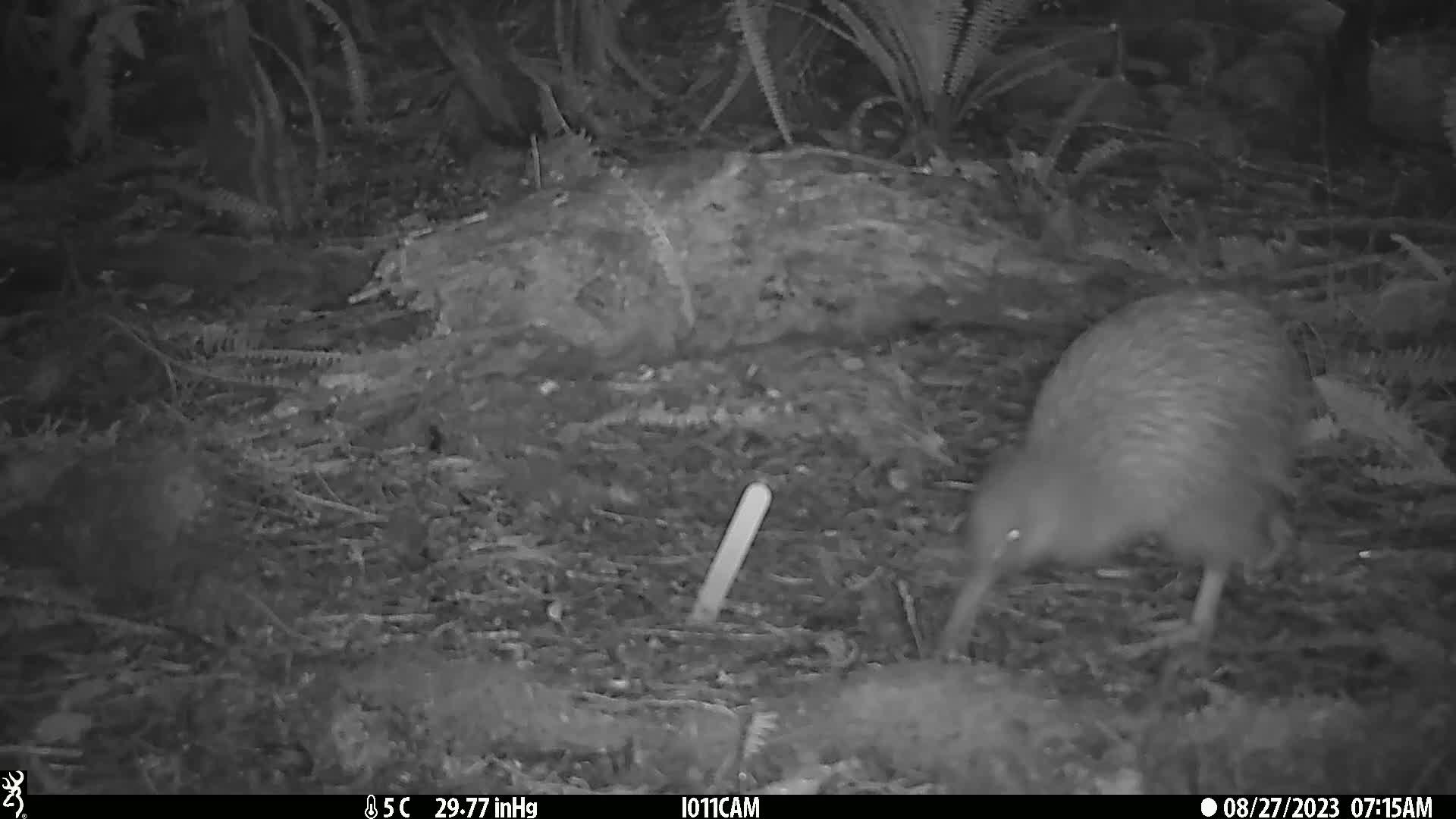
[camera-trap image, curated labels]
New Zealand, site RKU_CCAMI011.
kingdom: Animalia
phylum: Chordata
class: Aves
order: Apterygiformes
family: Apterygidae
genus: Apteryx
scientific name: Apteryx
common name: kiwi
Kiwi (Apteryx).